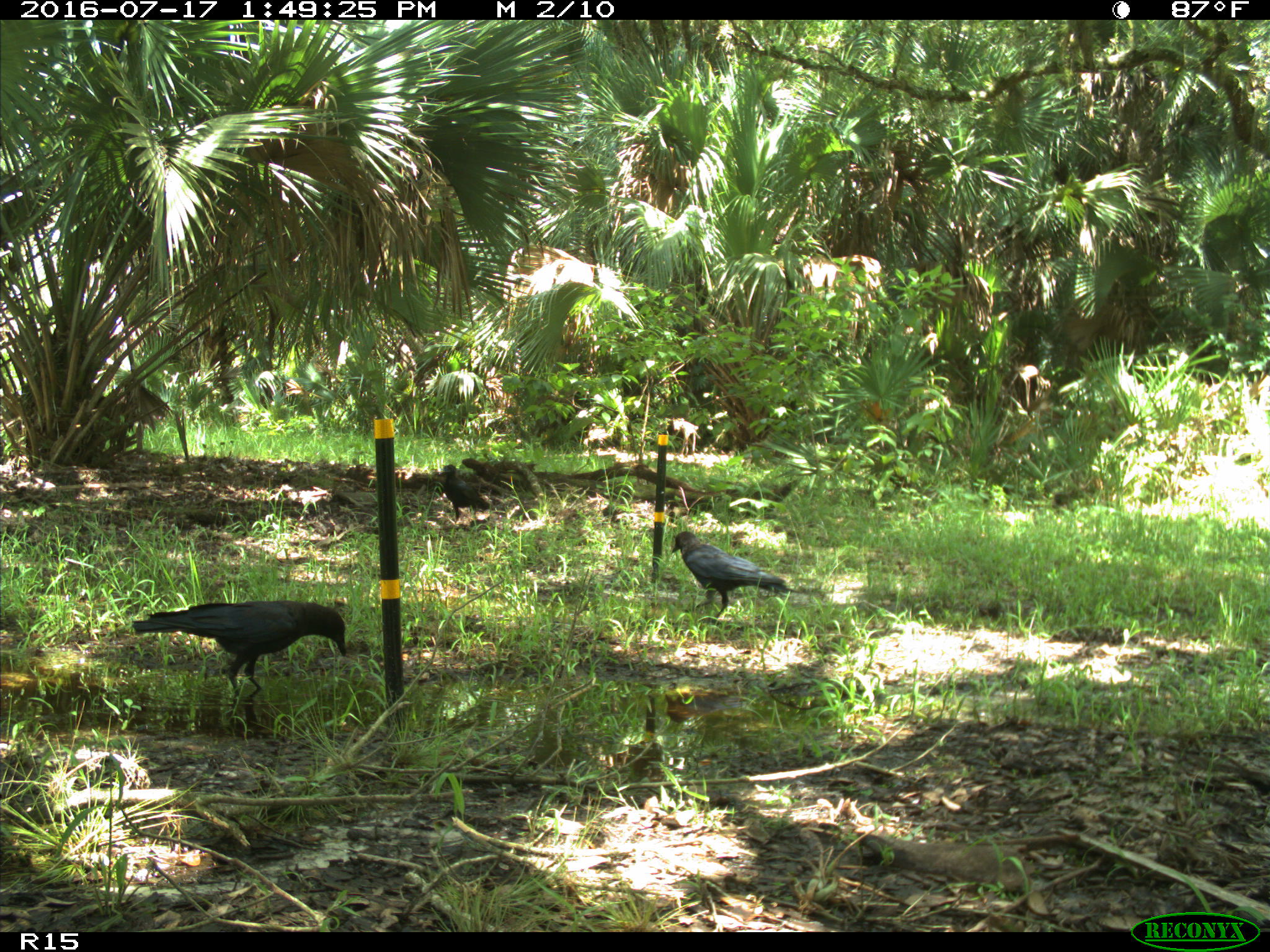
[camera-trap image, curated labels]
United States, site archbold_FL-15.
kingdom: Animalia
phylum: Chordata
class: Aves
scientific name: Aves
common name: birds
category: unidentified bird